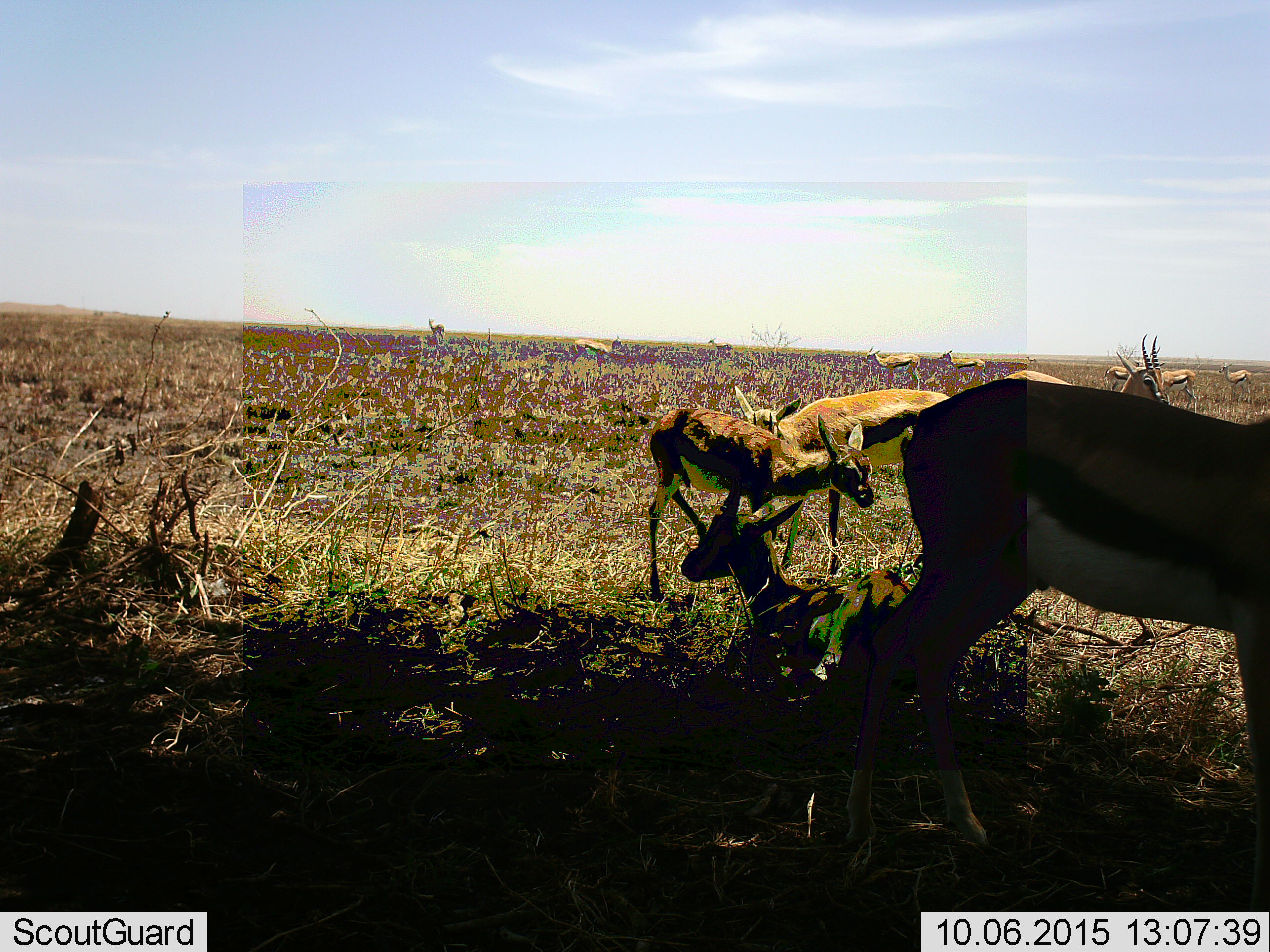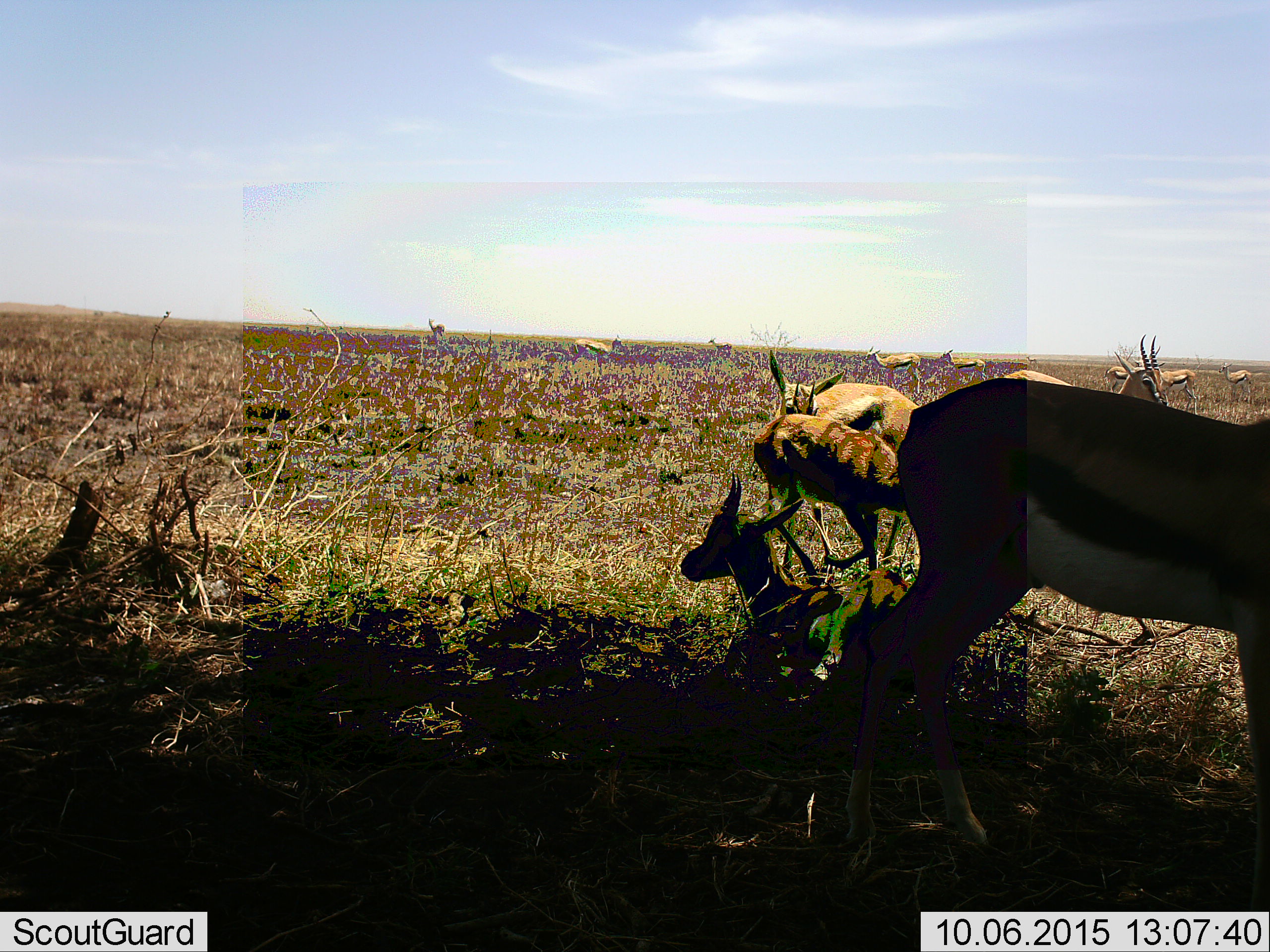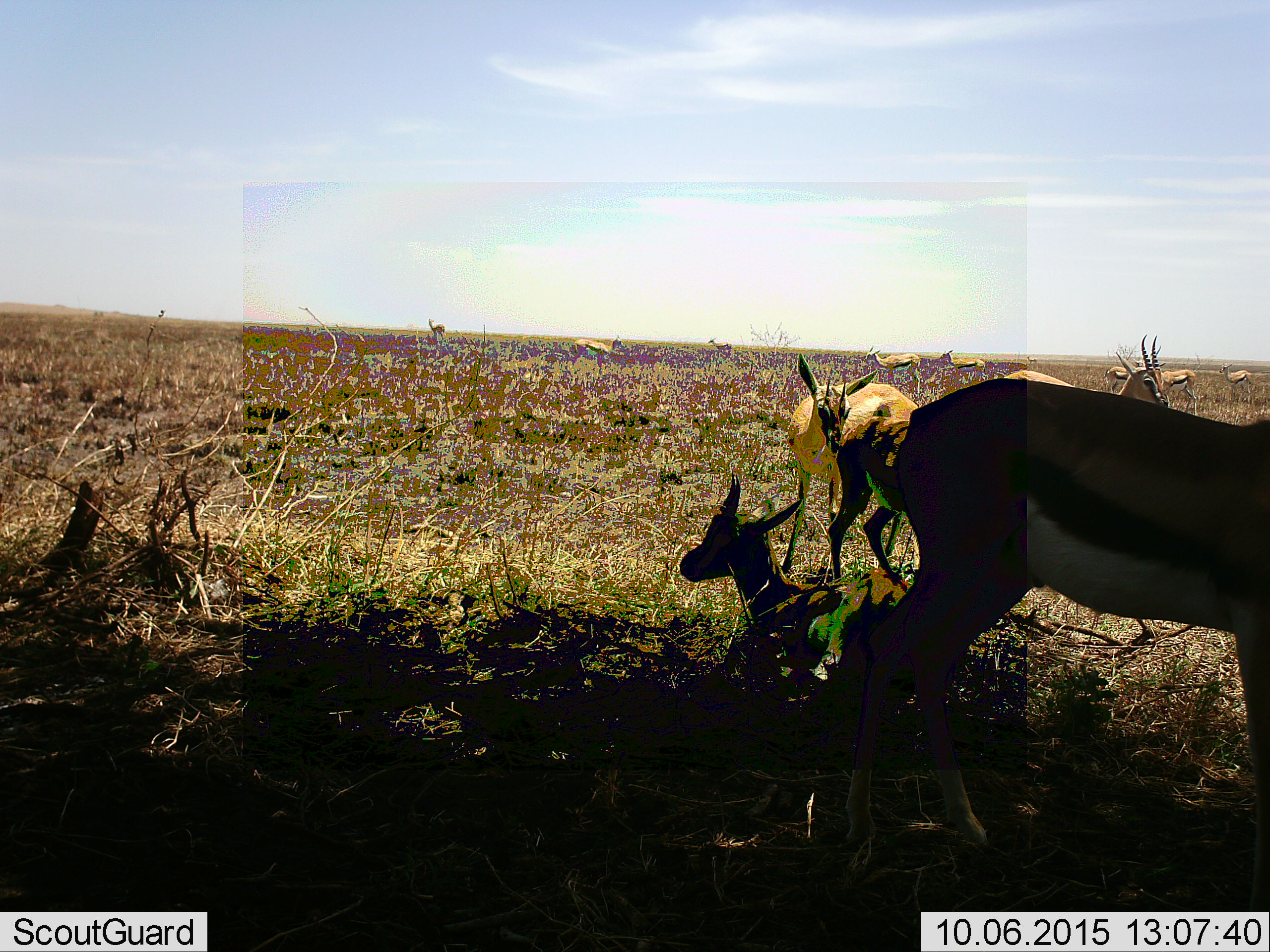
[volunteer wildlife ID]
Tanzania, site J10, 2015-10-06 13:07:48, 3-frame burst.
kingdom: Animalia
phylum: Chordata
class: Mammalia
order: Artiodactyla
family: Bovidae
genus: Eudorcas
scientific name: Eudorcas thomsonii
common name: thomson's gazelle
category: gazellethomsons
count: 11-50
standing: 78%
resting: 89%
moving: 67%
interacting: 11%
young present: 44%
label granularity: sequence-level